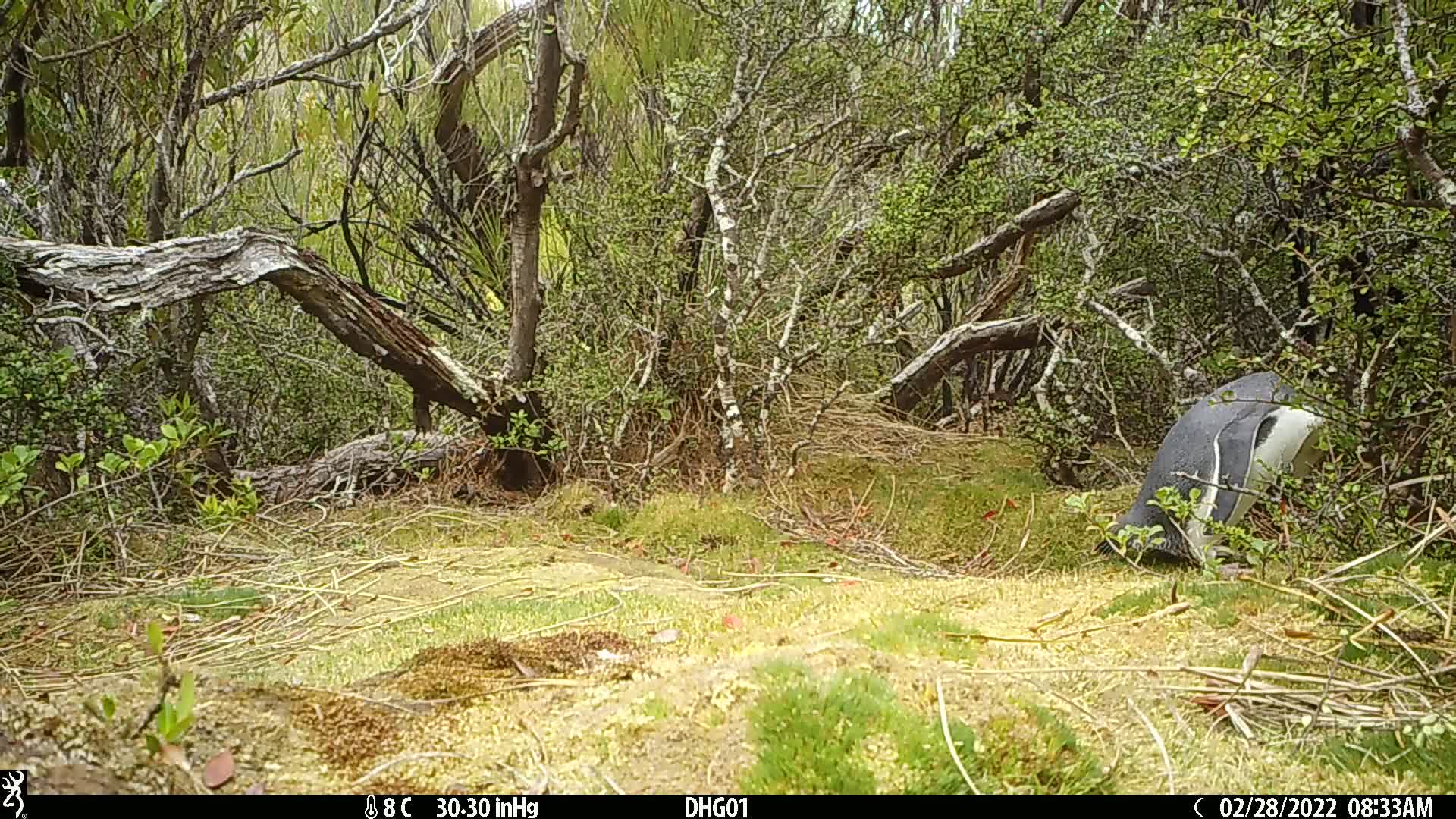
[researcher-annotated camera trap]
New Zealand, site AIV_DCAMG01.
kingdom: Animalia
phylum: Chordata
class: Aves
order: Sphenisciformes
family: Spheniscidae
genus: Megadyptes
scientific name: Megadyptes antipodes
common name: yellow-eyed penguin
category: yellow eyed penguin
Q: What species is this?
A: Yellow eyed penguin (yellow-eyed penguin) (Megadyptes antipodes).